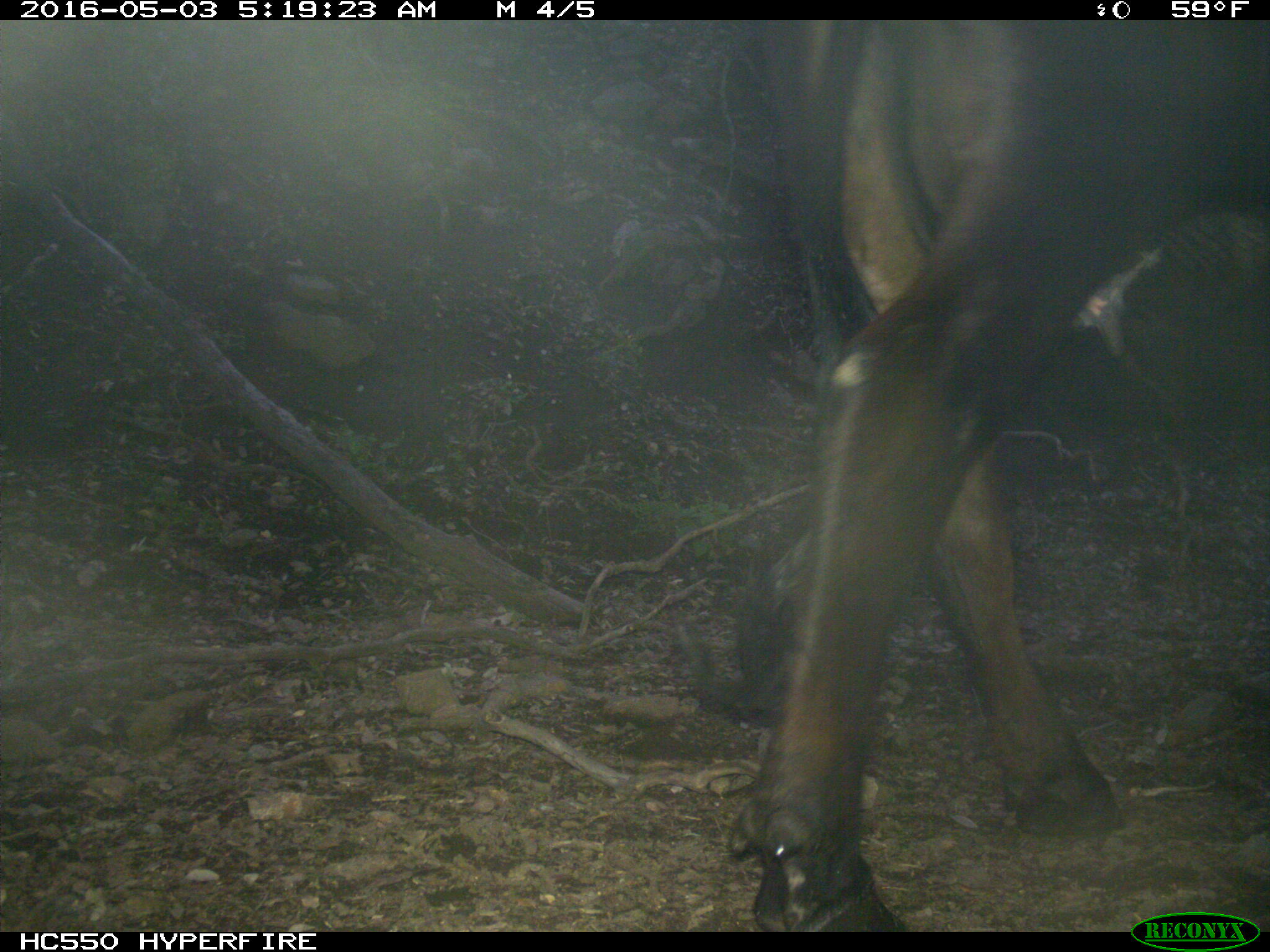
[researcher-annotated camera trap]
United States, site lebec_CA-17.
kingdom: Animalia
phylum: Chordata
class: Mammalia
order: Artiodactyla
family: Bovidae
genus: Bos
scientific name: Bos taurus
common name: domestic cow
Bos taurus (domestic cow).